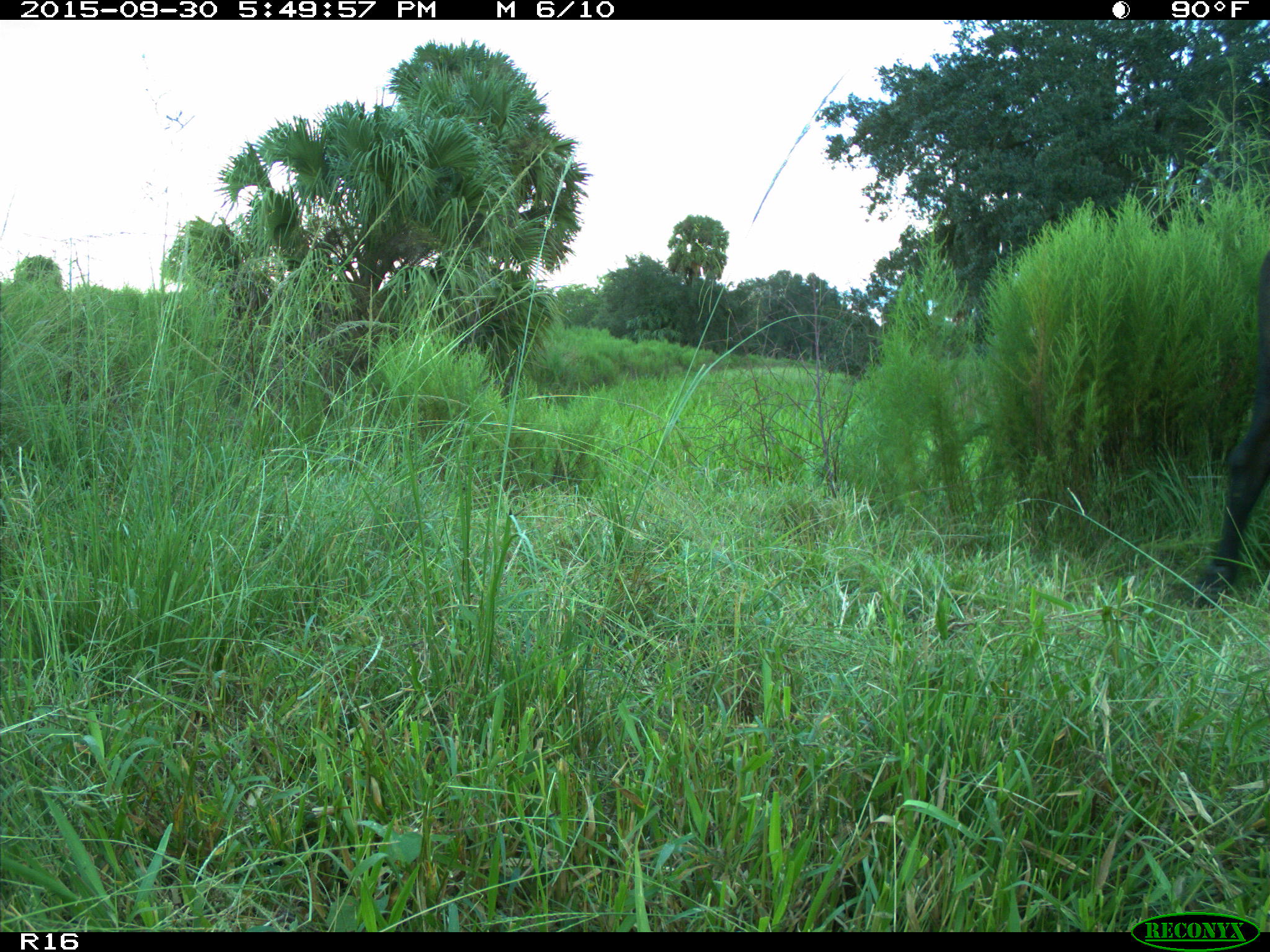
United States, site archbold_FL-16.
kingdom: Animalia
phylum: Chordata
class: Mammalia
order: Artiodactyla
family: Bovidae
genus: Bos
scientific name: Bos taurus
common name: domestic cow